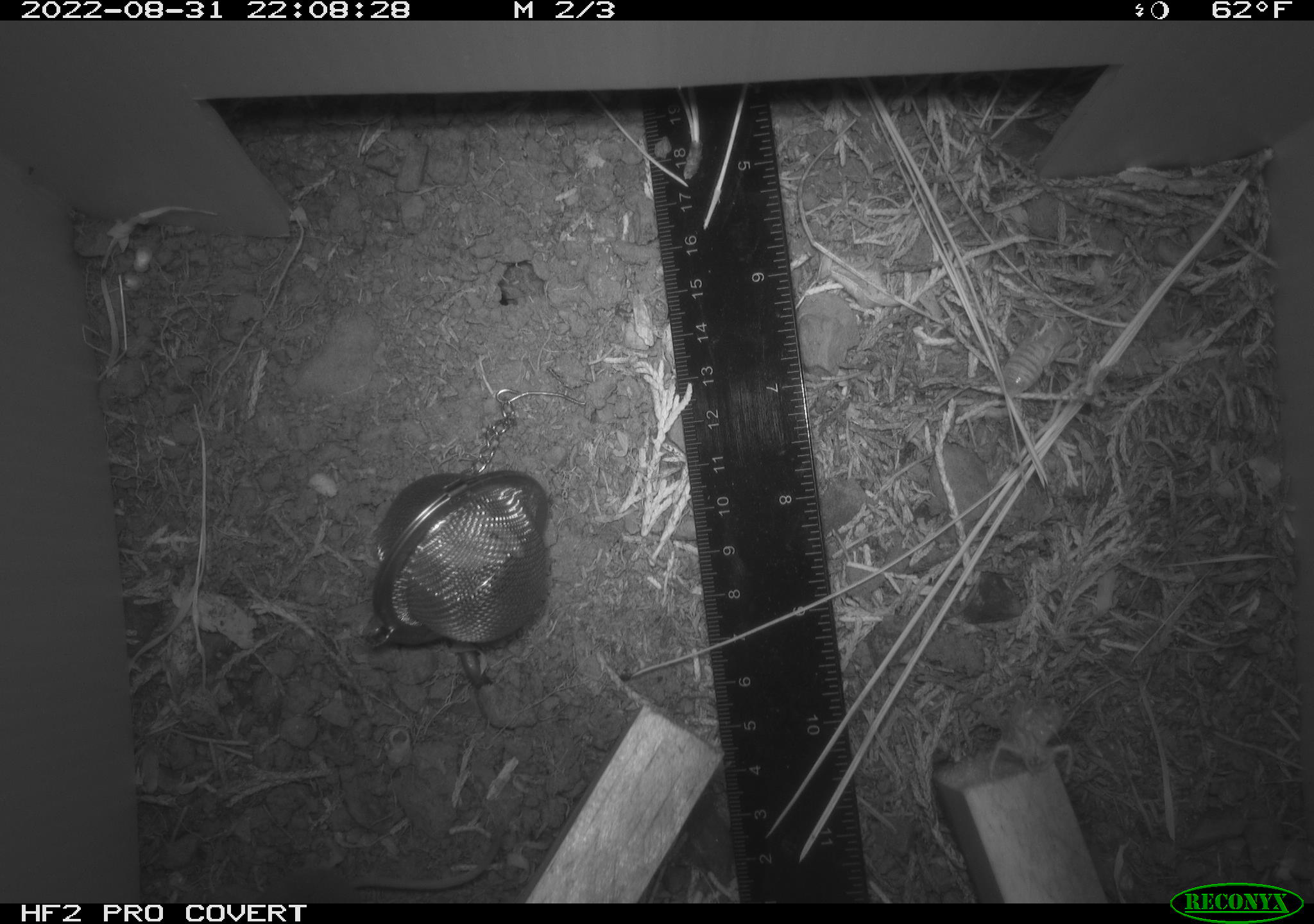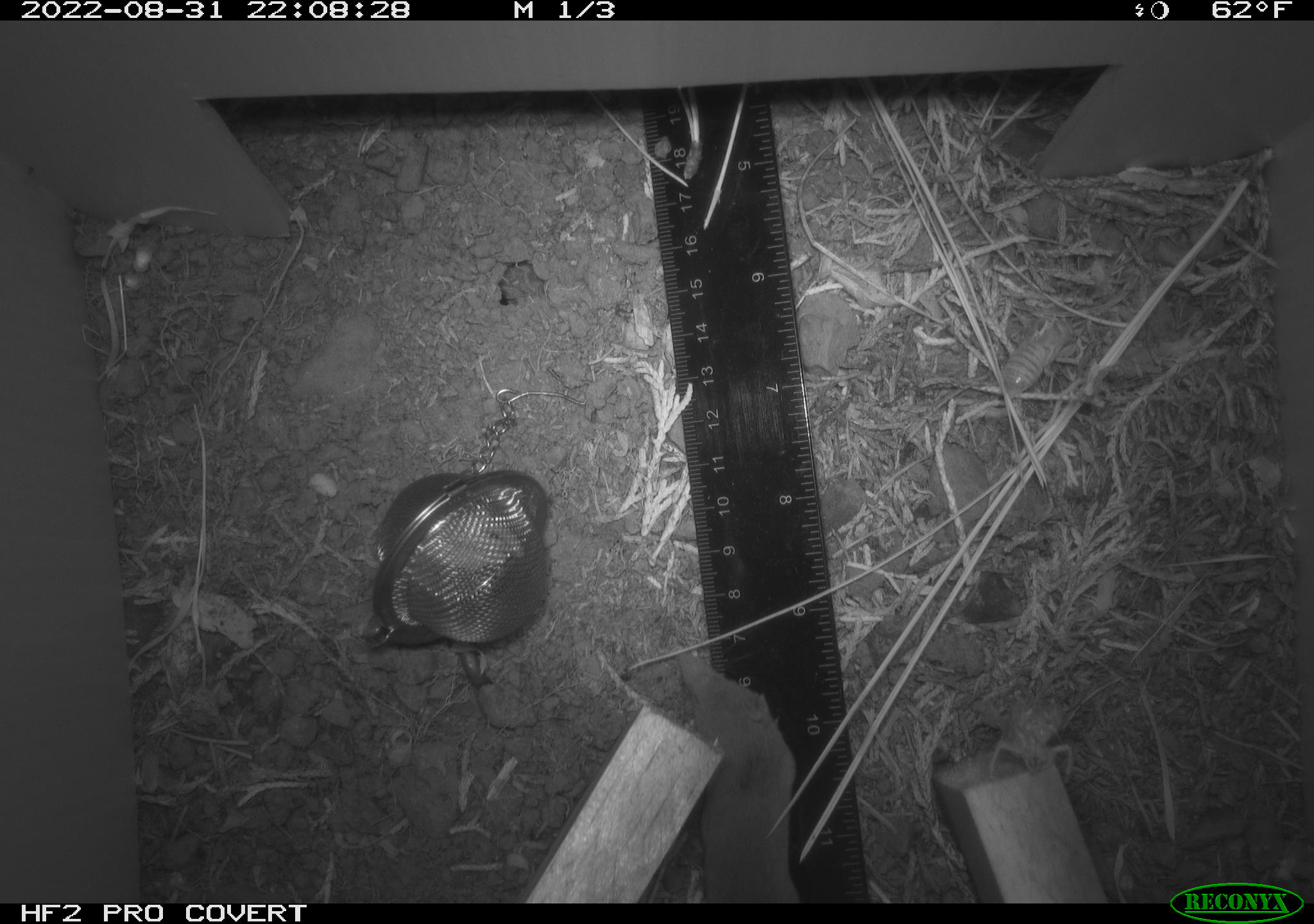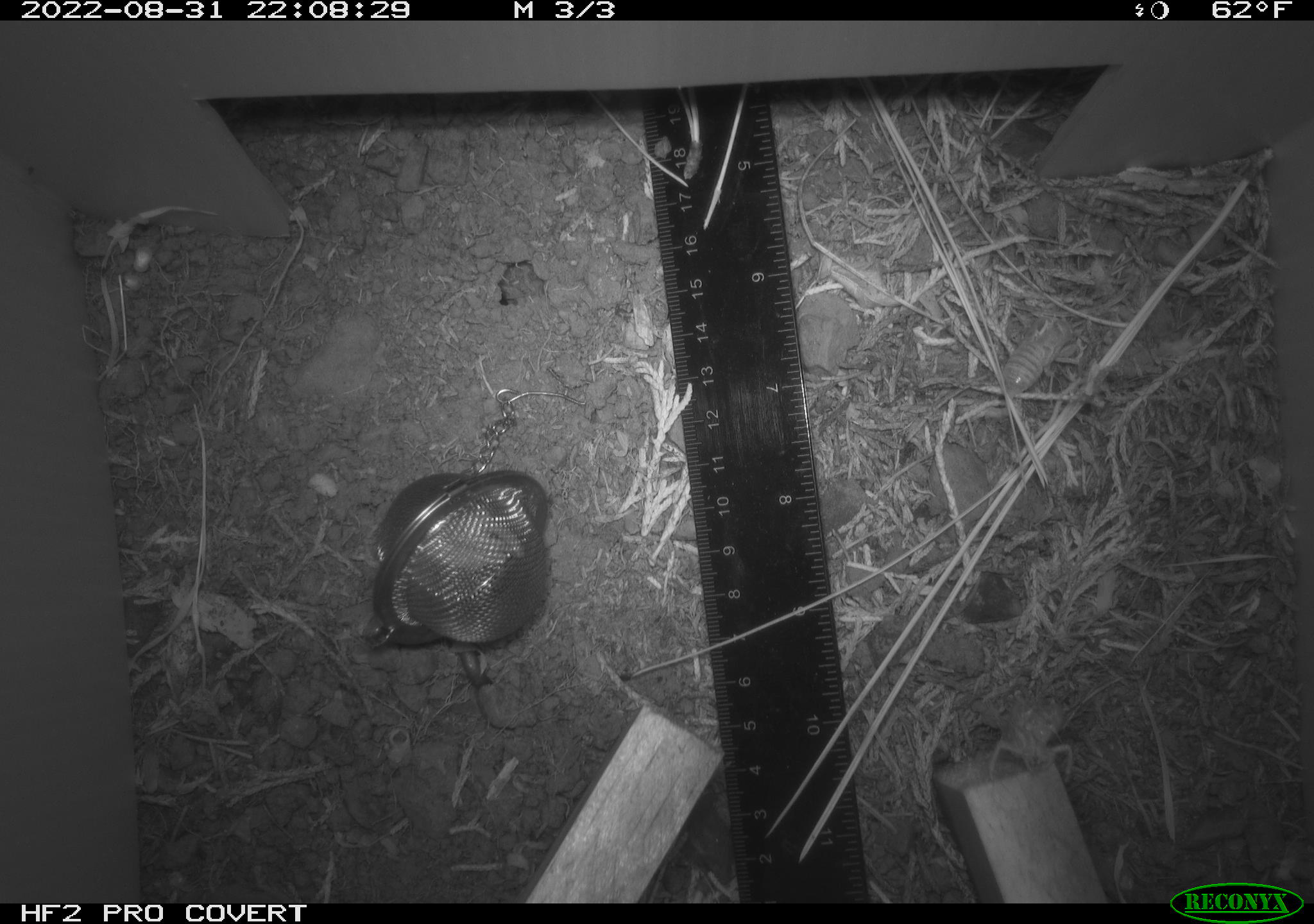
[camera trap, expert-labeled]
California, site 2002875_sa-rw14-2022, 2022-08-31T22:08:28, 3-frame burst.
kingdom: Animalia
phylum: Chordata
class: Mammalia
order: Eulipotyphla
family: Soricidae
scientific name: Soricidae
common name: shrews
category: soricidae family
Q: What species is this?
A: Soricidae family (shrews) (Soricidae).